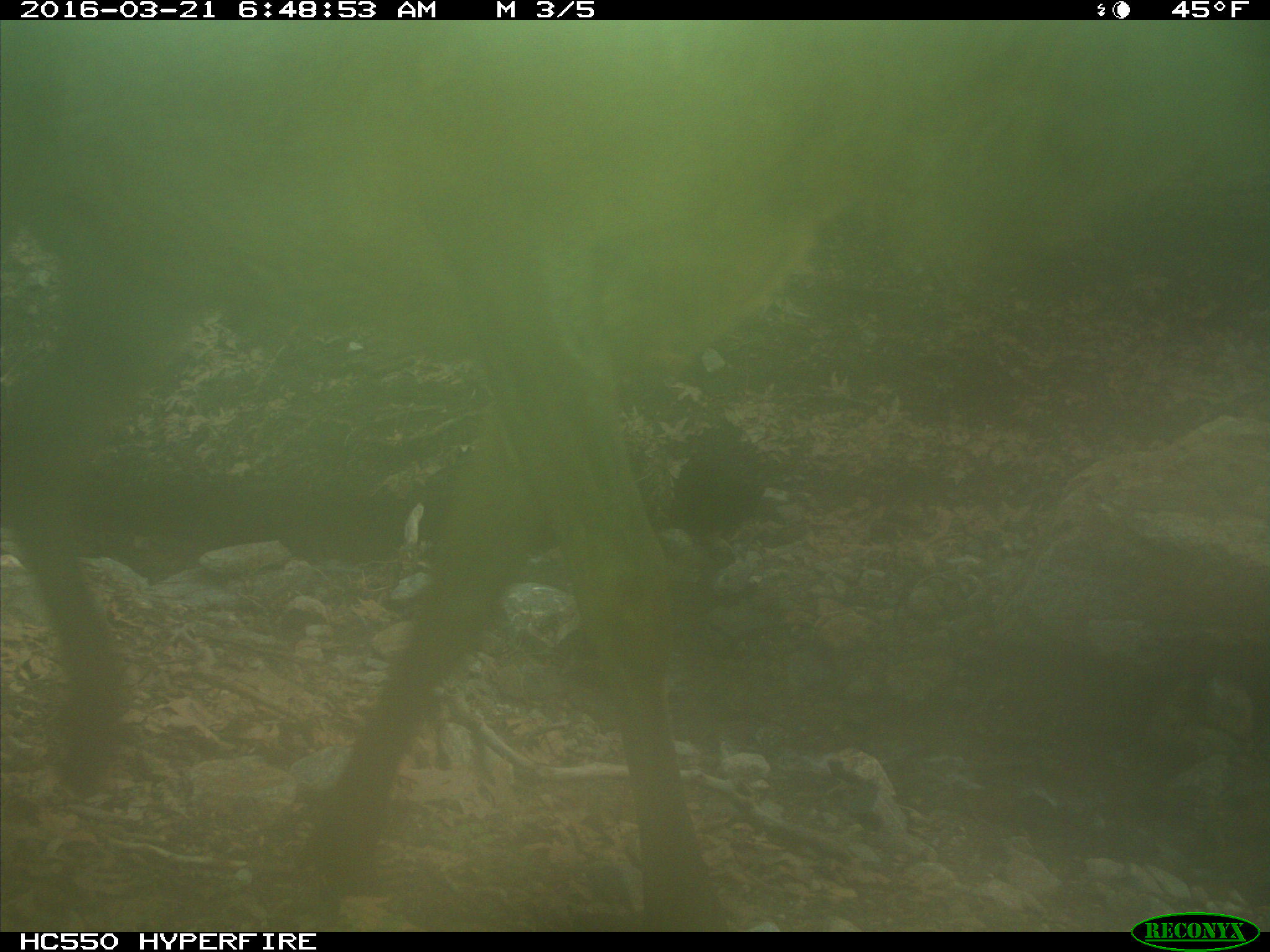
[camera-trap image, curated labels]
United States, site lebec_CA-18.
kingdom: Animalia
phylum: Chordata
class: Mammalia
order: Artiodactyla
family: Cervidae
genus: Cervus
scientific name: Cervus canadensis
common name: elk